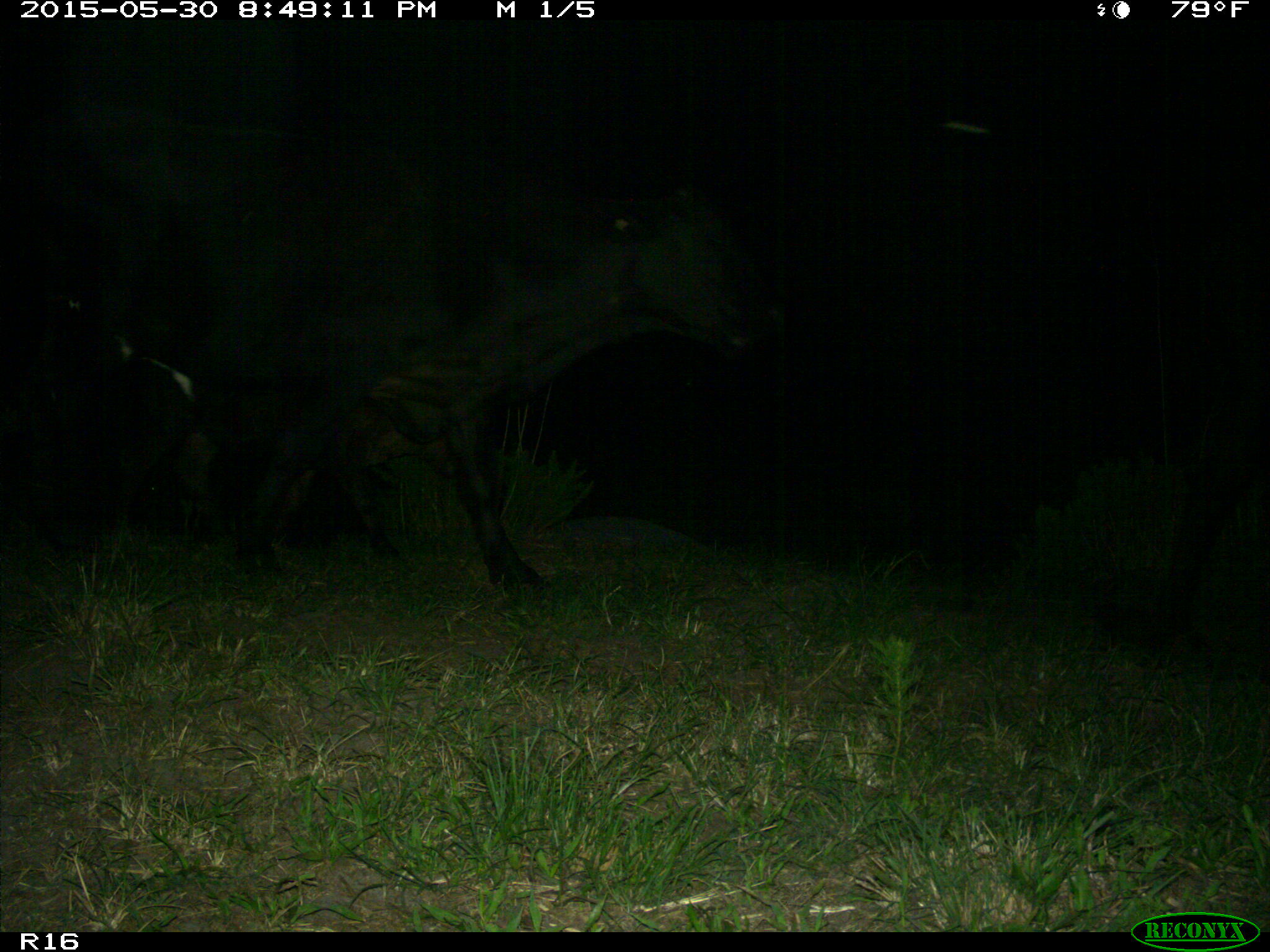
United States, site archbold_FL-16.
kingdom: Animalia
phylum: Chordata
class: Mammalia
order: Artiodactyla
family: Bovidae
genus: Bos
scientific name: Bos taurus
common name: domestic cow